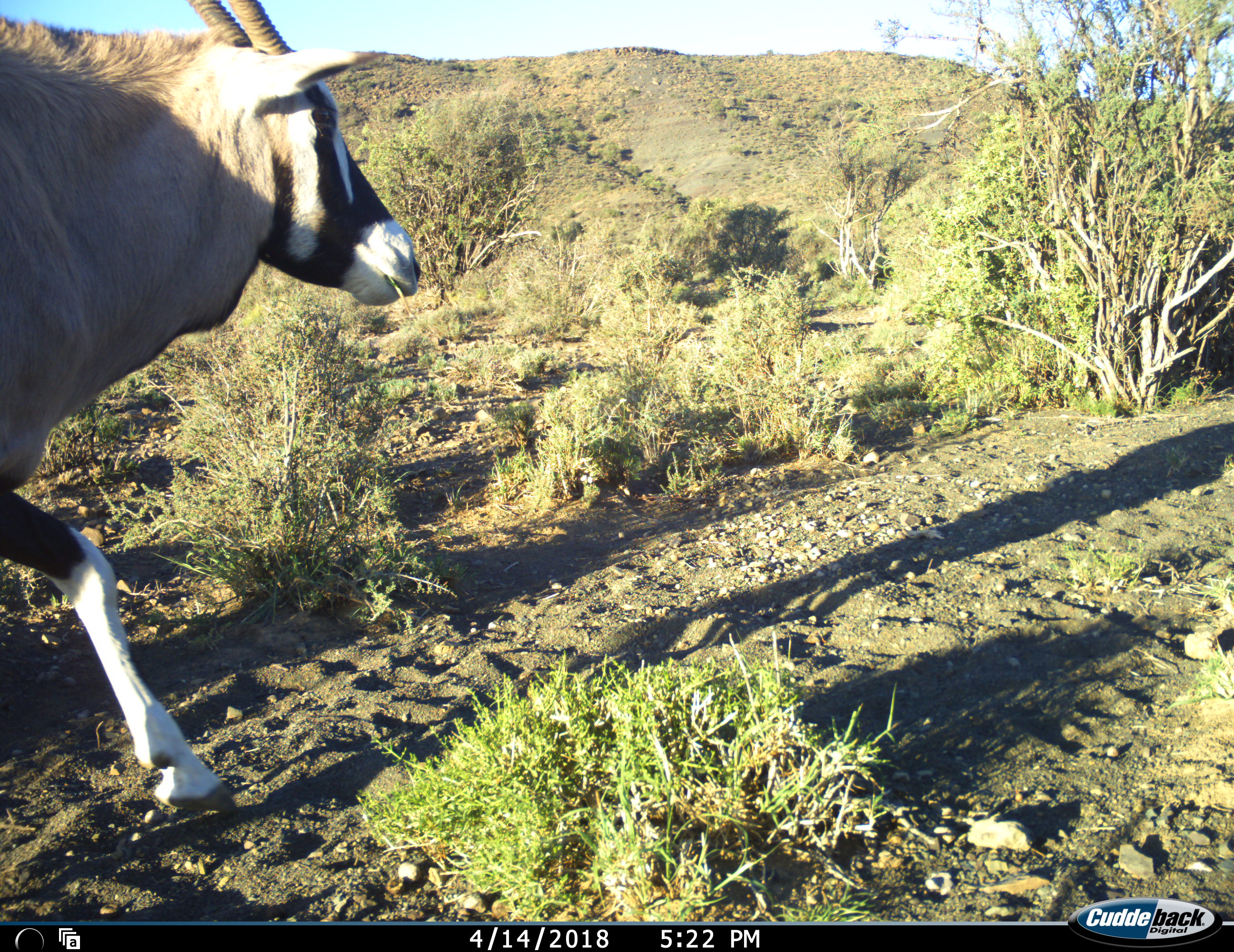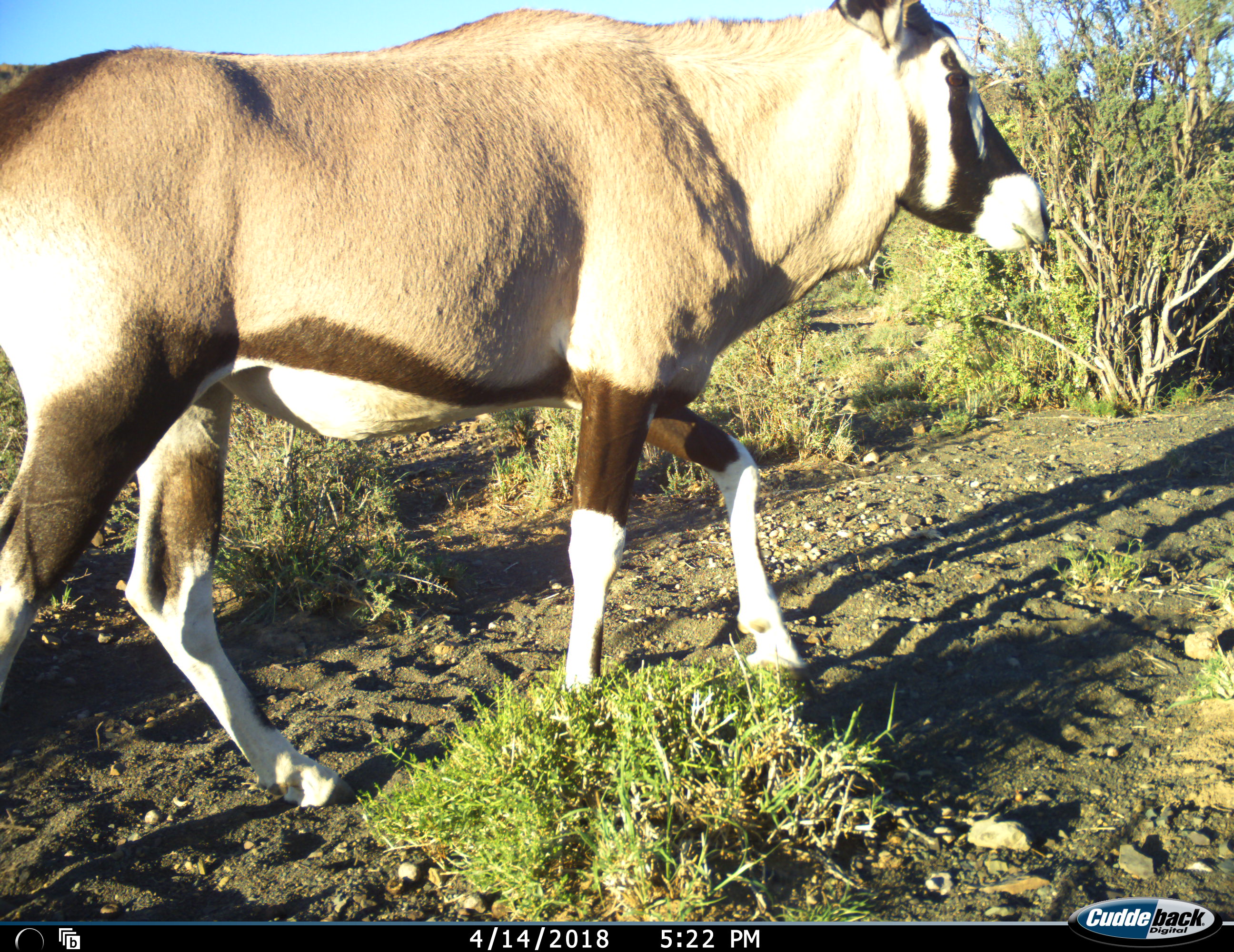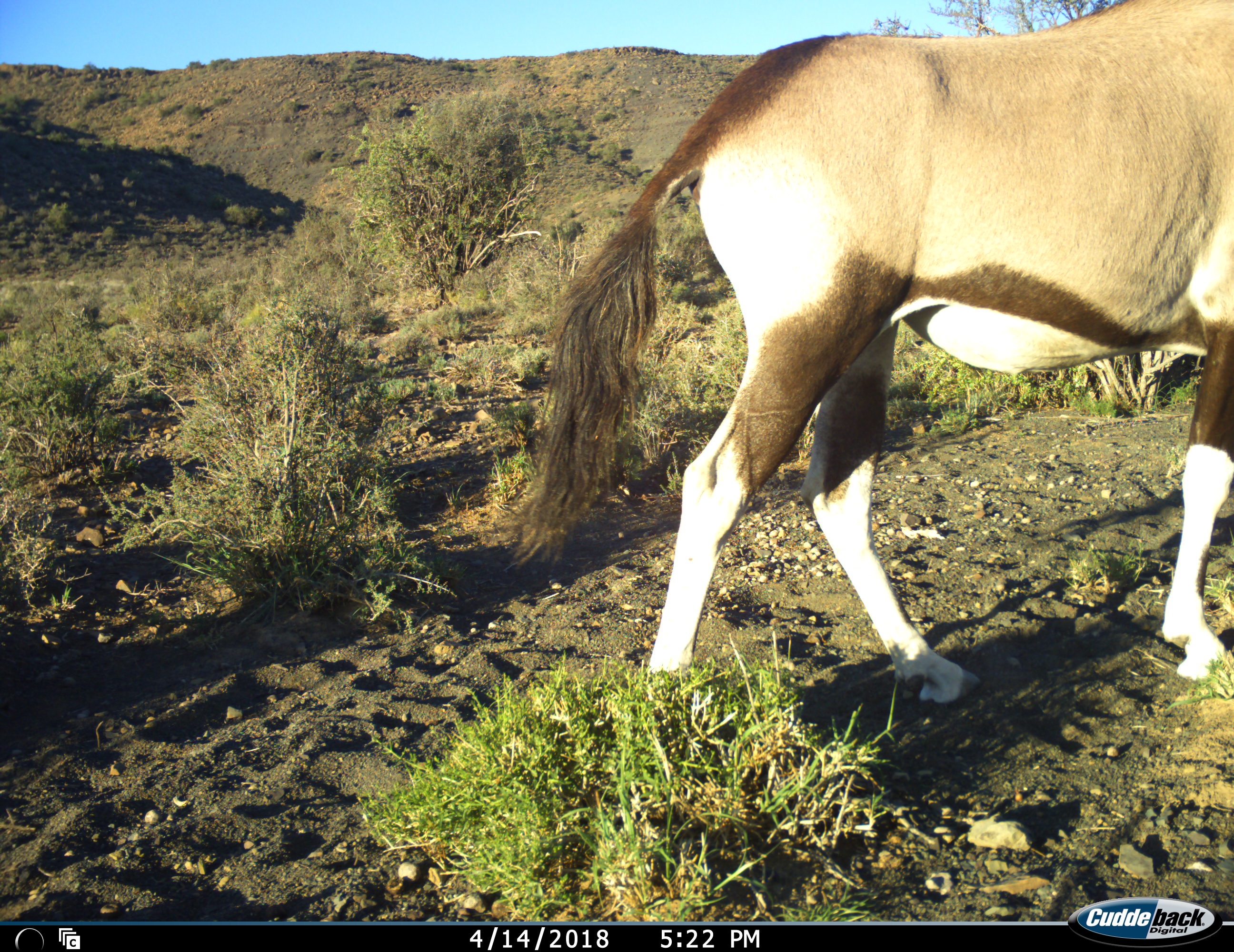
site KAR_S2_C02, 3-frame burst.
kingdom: Animalia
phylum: Chordata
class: Mammalia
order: Artiodactyla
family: Bovidae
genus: Oryx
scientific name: Oryx gazella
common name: gemsbok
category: oryx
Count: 1.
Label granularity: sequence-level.